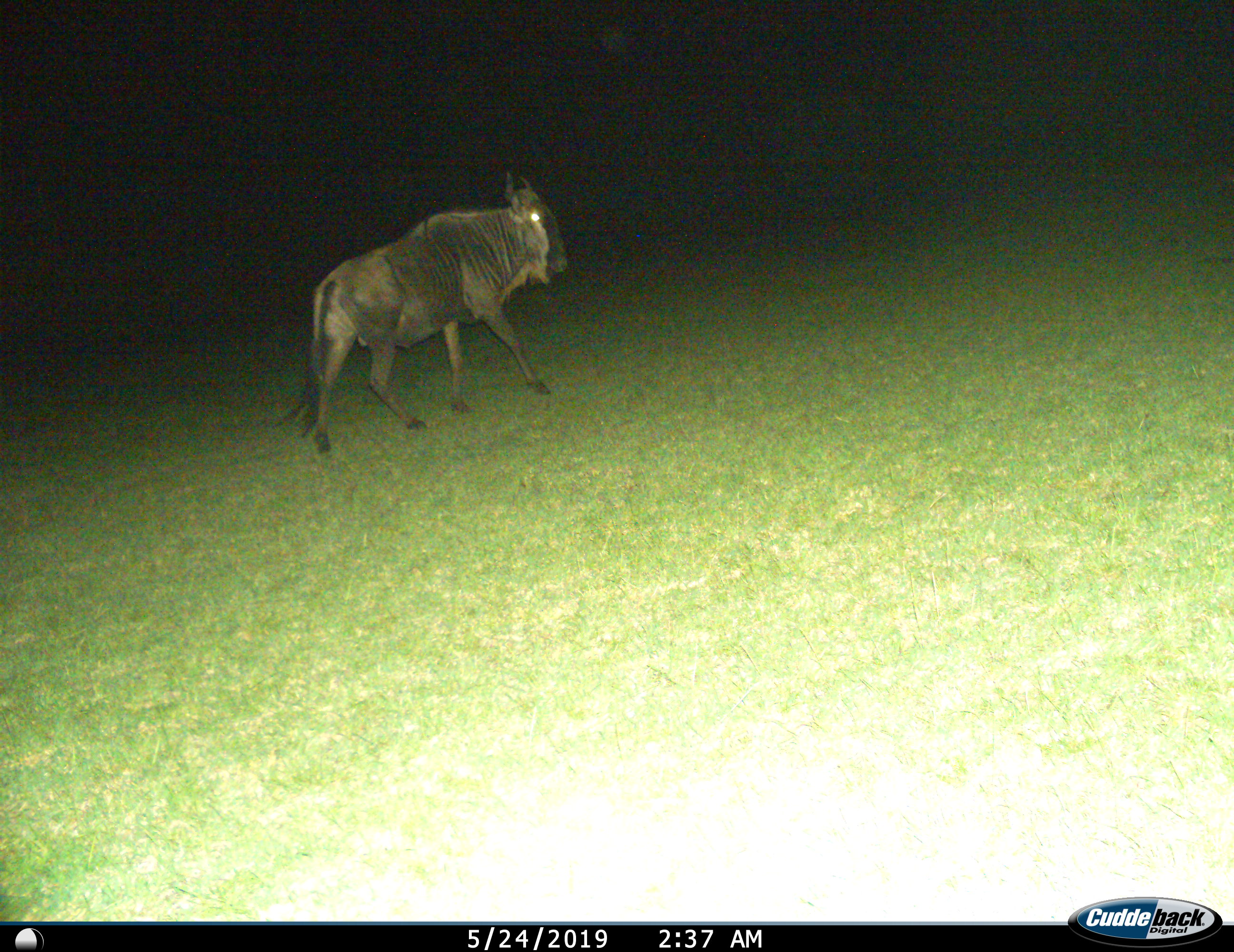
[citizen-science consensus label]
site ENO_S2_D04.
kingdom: Animalia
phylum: Chordata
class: Mammalia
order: Artiodactyla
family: Bovidae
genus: Connochaetes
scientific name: Connochaetes taurinus taurinus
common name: blue wildebeest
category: wildebeestblue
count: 1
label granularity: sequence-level